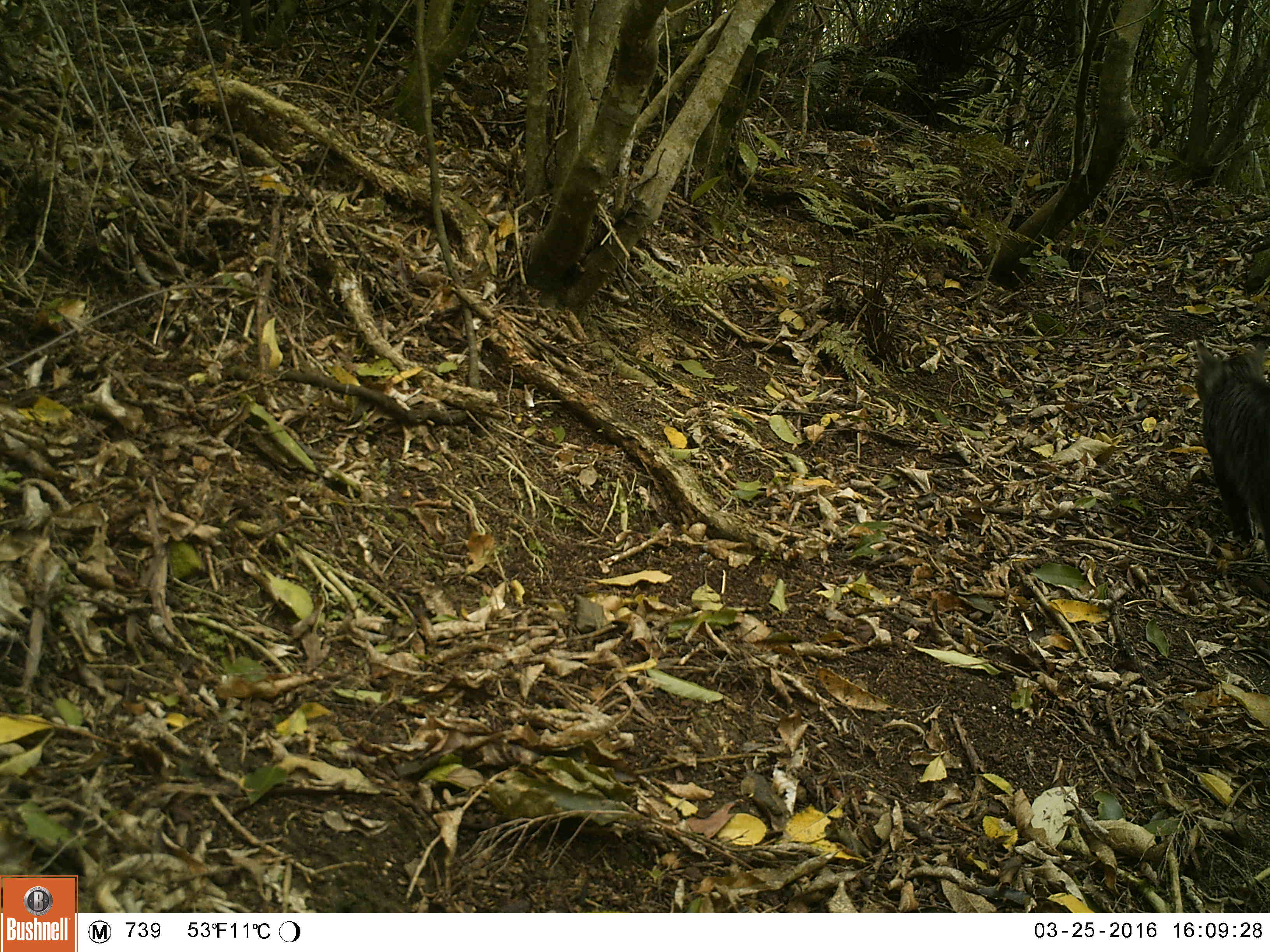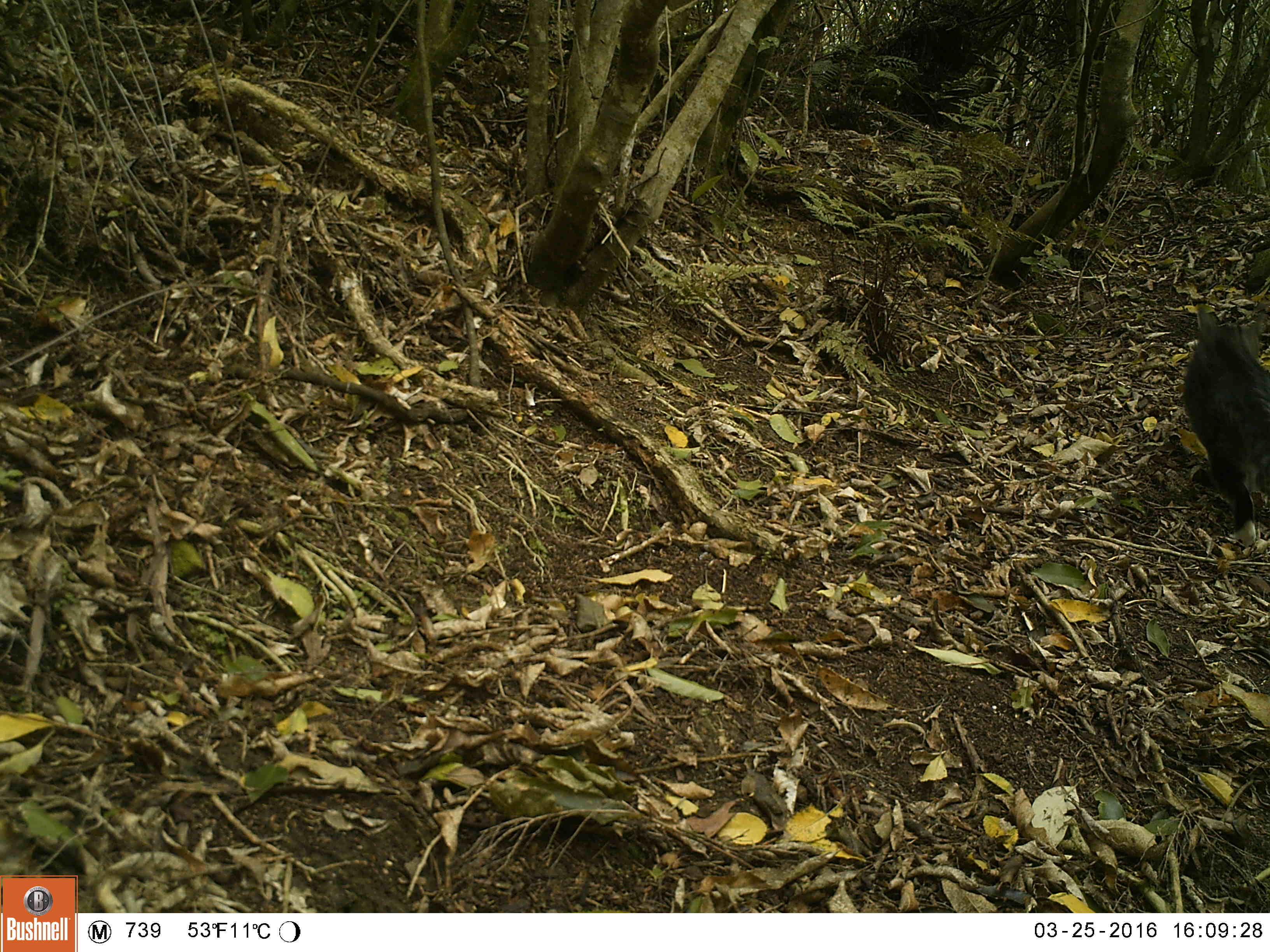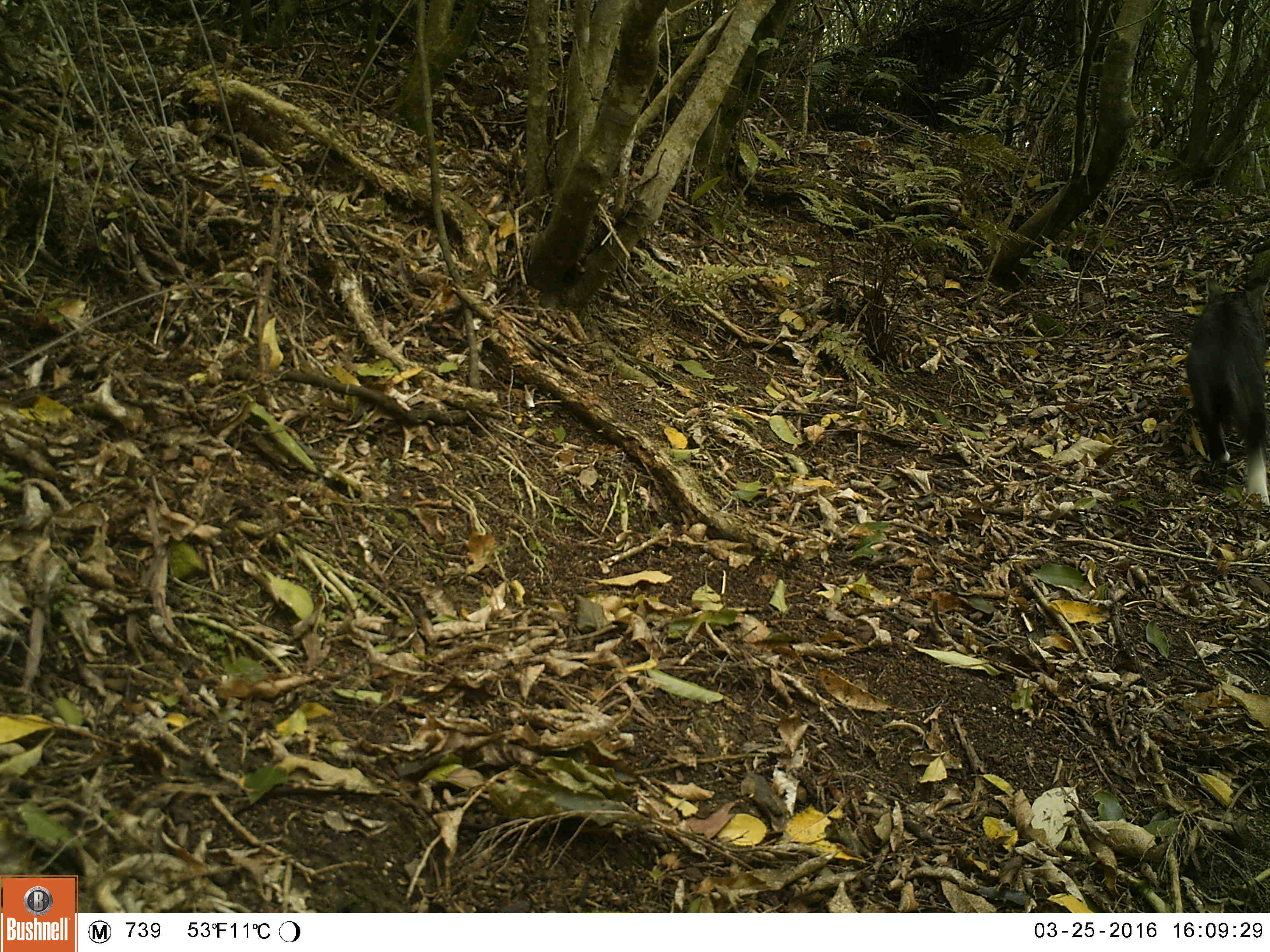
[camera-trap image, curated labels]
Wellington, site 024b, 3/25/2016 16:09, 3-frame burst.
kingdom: Animalia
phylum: Chordata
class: Mammalia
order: Carnivora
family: Felidae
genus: Felis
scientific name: Felis catus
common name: cat